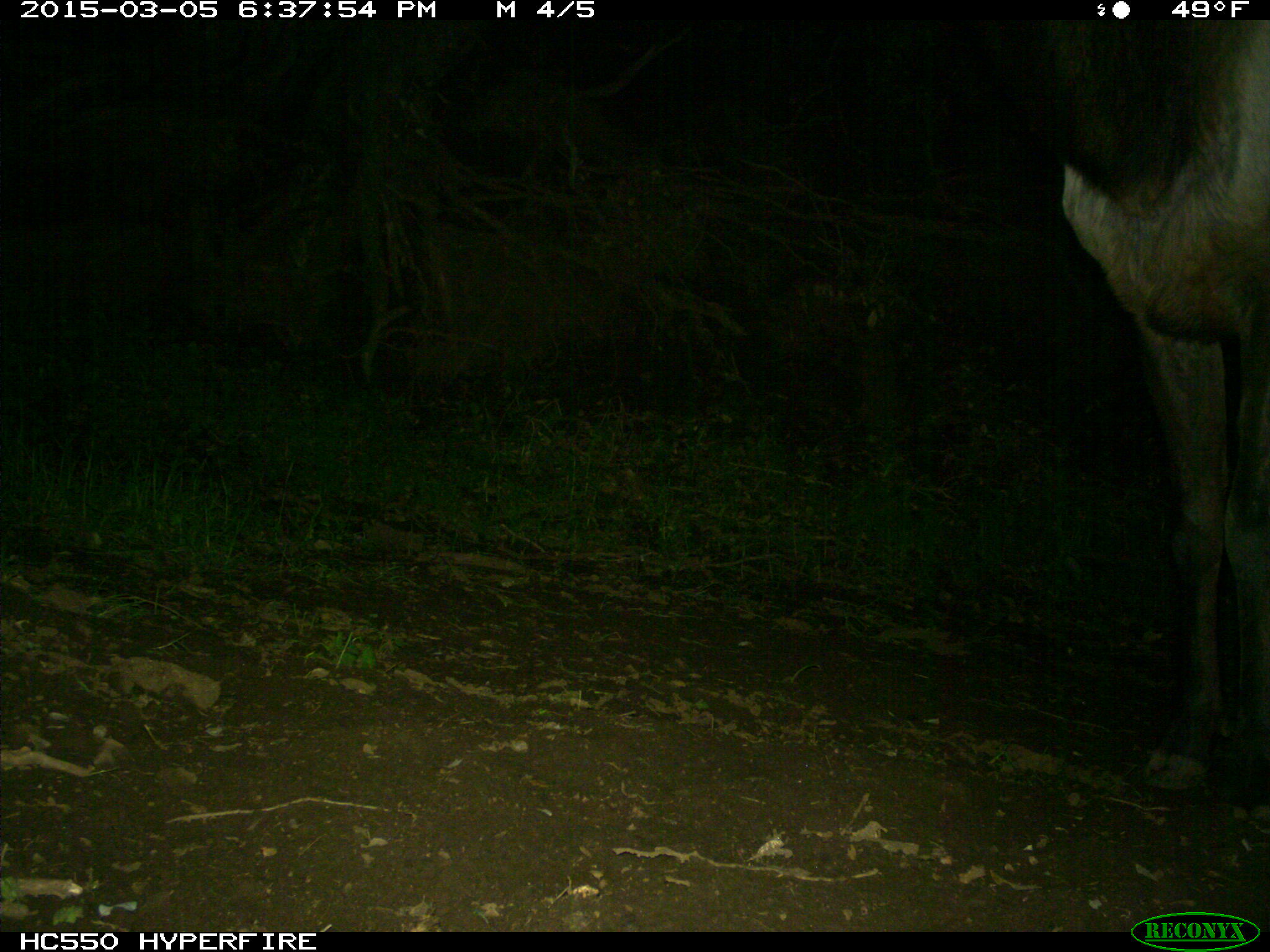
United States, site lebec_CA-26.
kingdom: Animalia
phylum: Chordata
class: Mammalia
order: Artiodactyla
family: Cervidae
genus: Cervus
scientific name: Cervus canadensis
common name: elk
Cervus canadensis (elk).